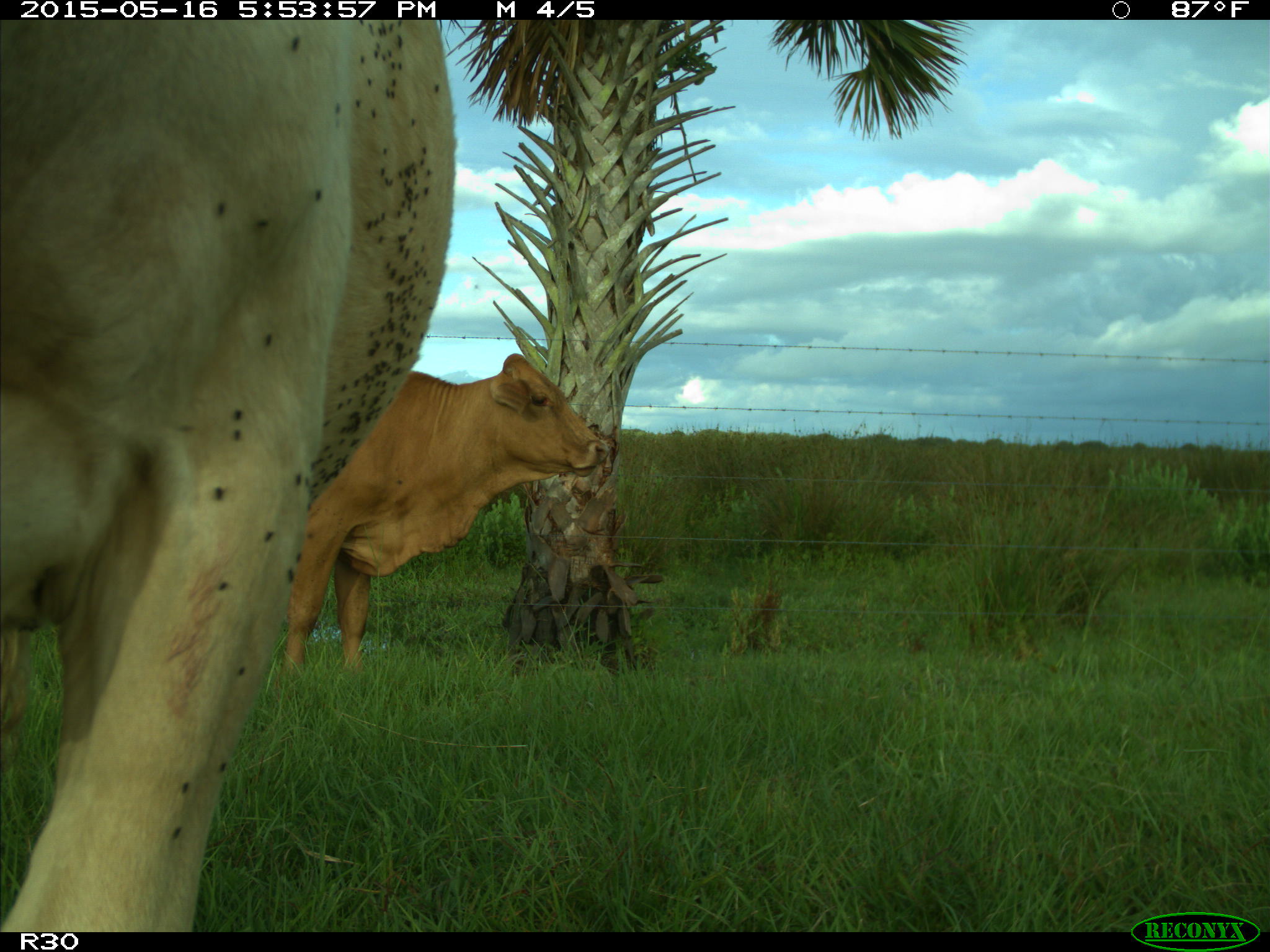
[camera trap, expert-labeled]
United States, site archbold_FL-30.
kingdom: Animalia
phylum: Chordata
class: Mammalia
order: Artiodactyla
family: Bovidae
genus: Bos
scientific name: Bos taurus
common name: domestic cow